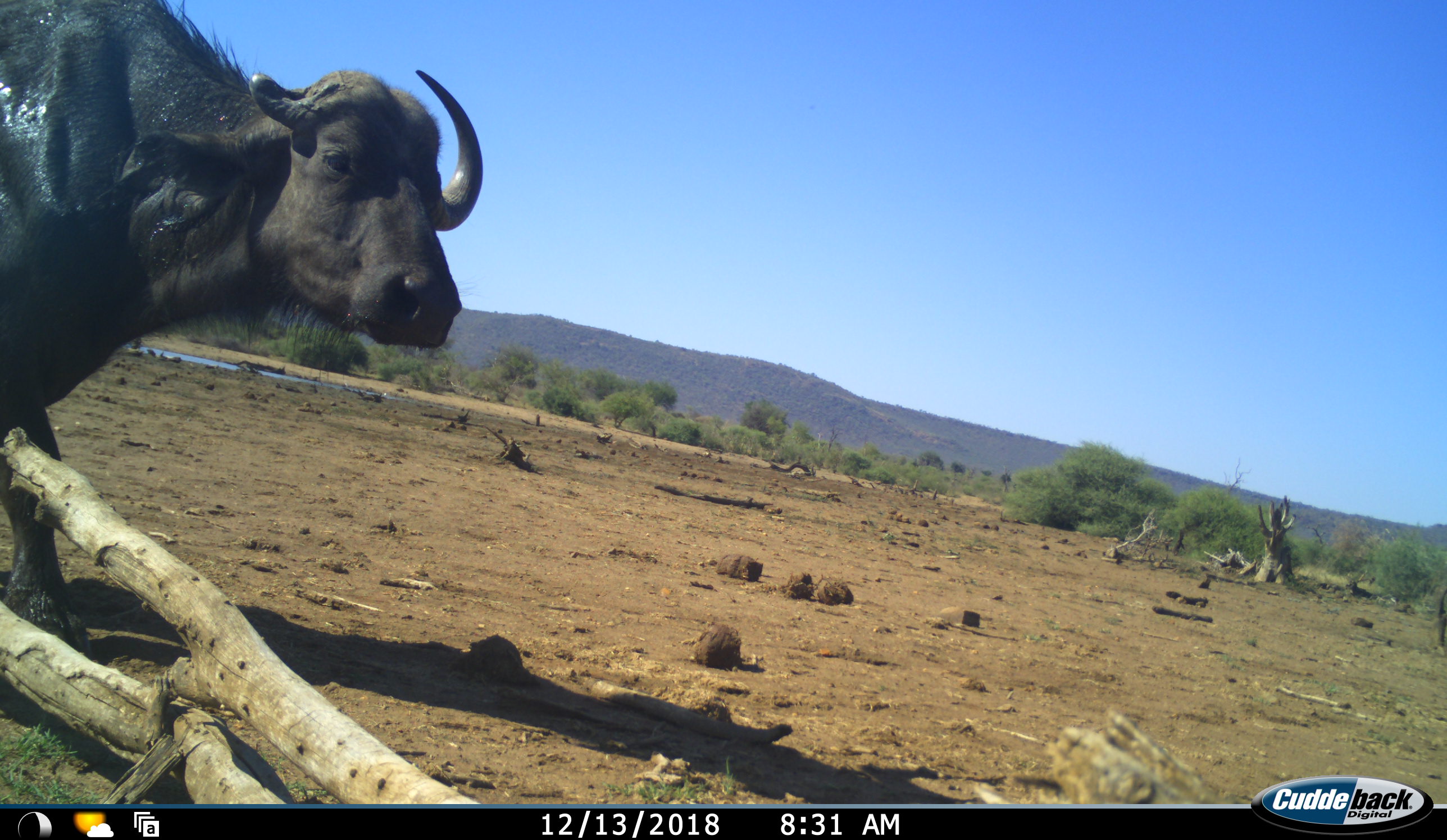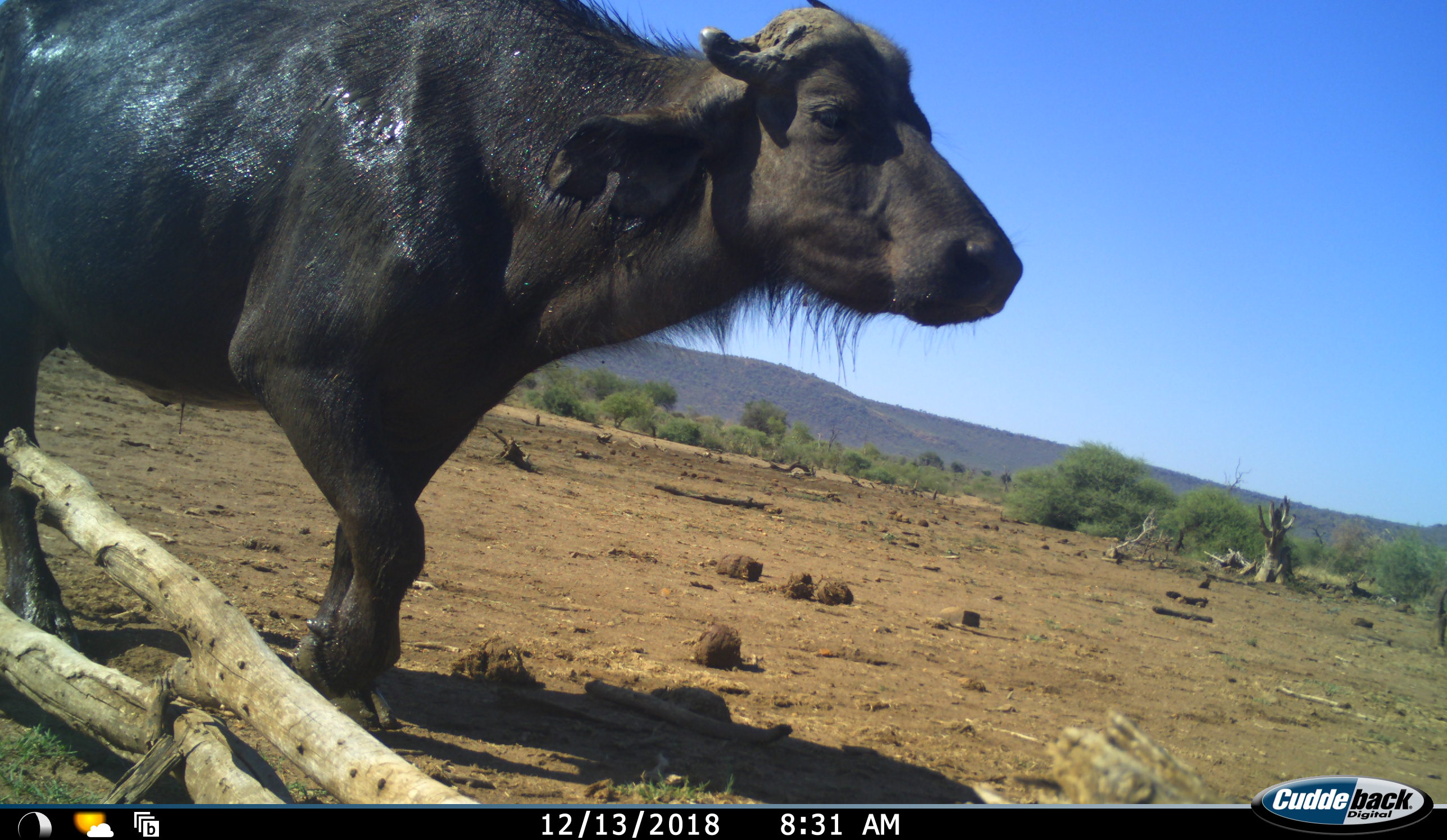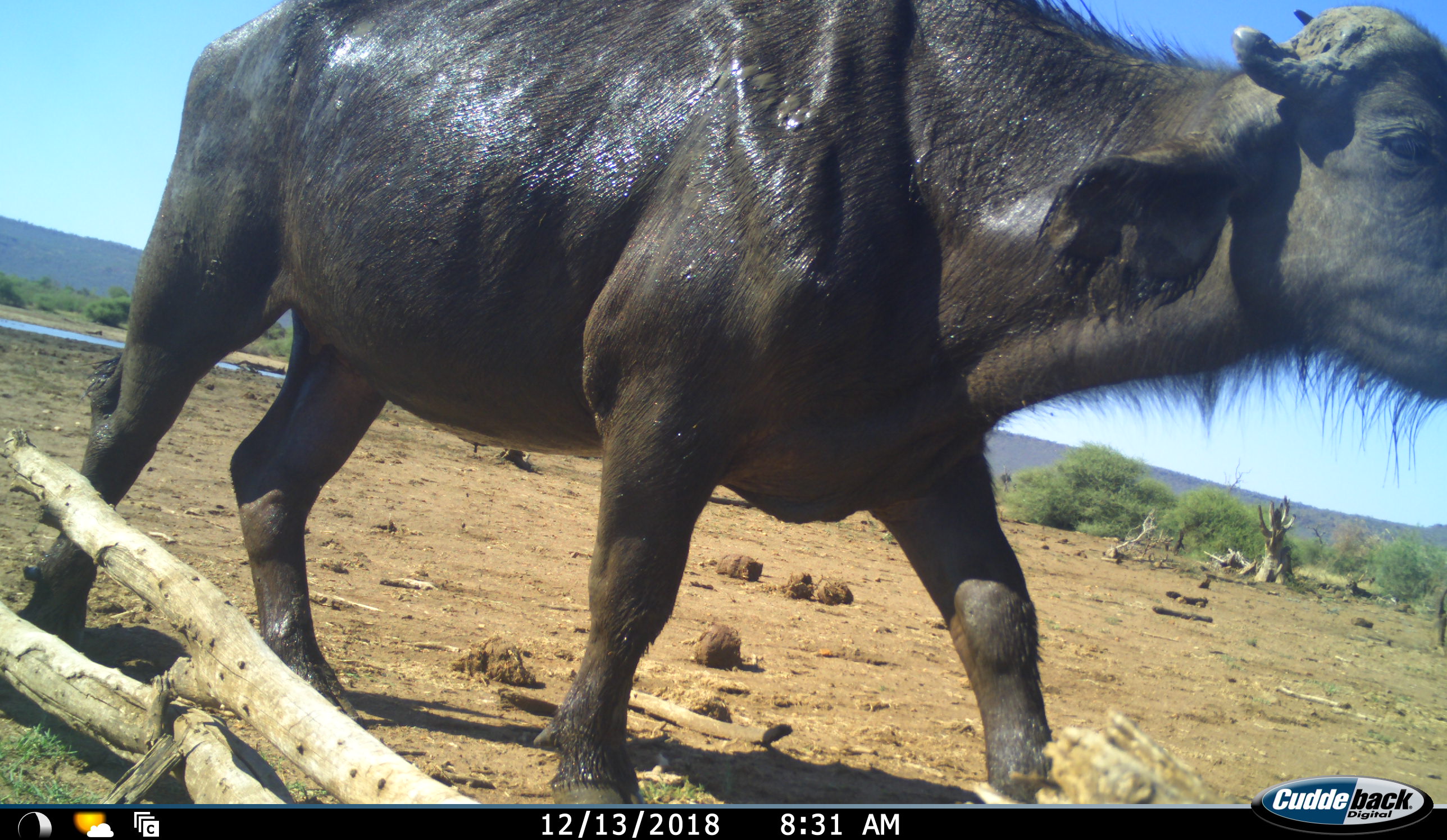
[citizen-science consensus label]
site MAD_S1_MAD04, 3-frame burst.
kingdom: Animalia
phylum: Chordata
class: Mammalia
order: Artiodactyla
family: Bovidae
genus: Syncerus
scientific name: Syncerus caffer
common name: african buffalo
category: buffalo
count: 1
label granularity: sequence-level